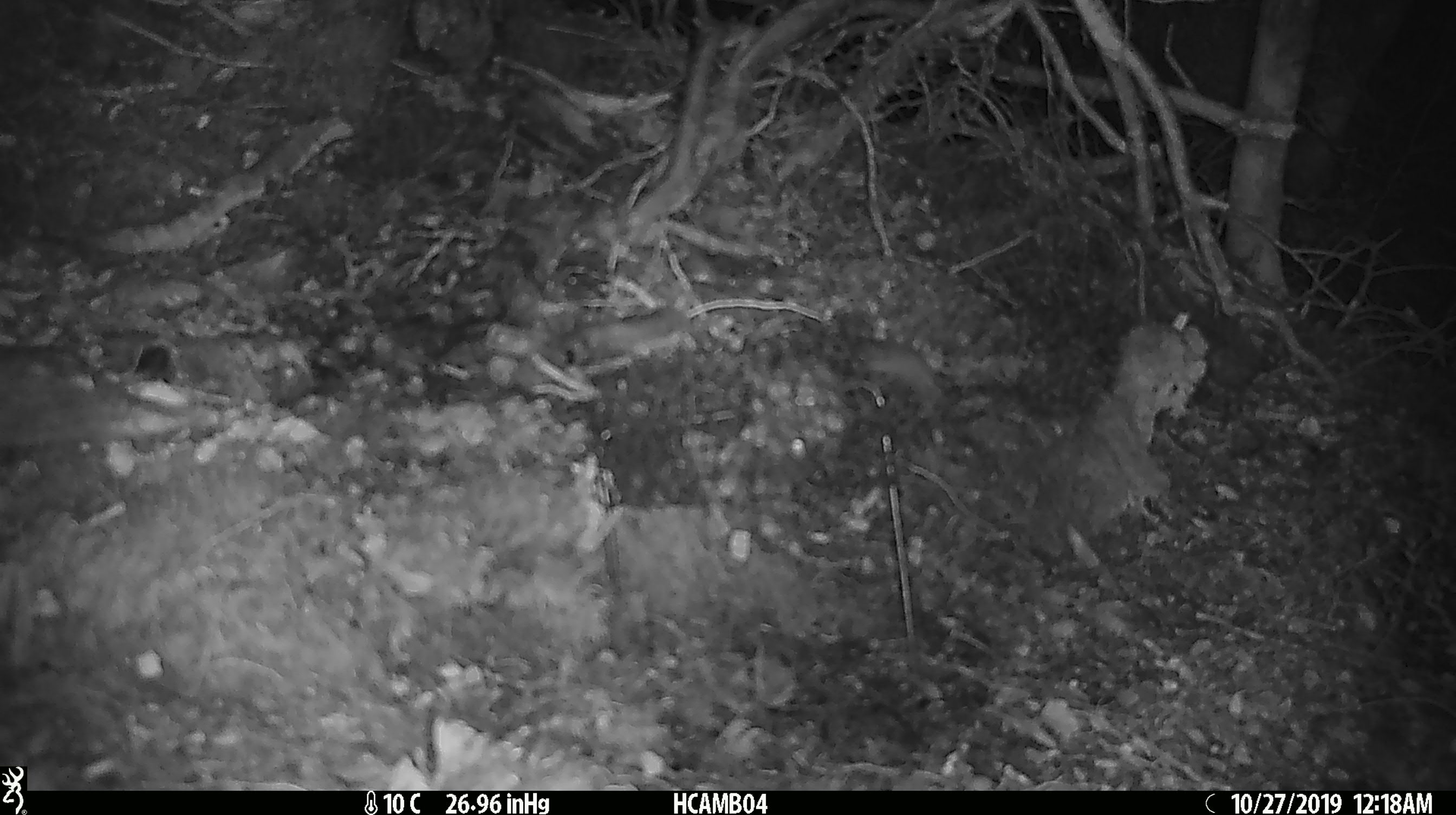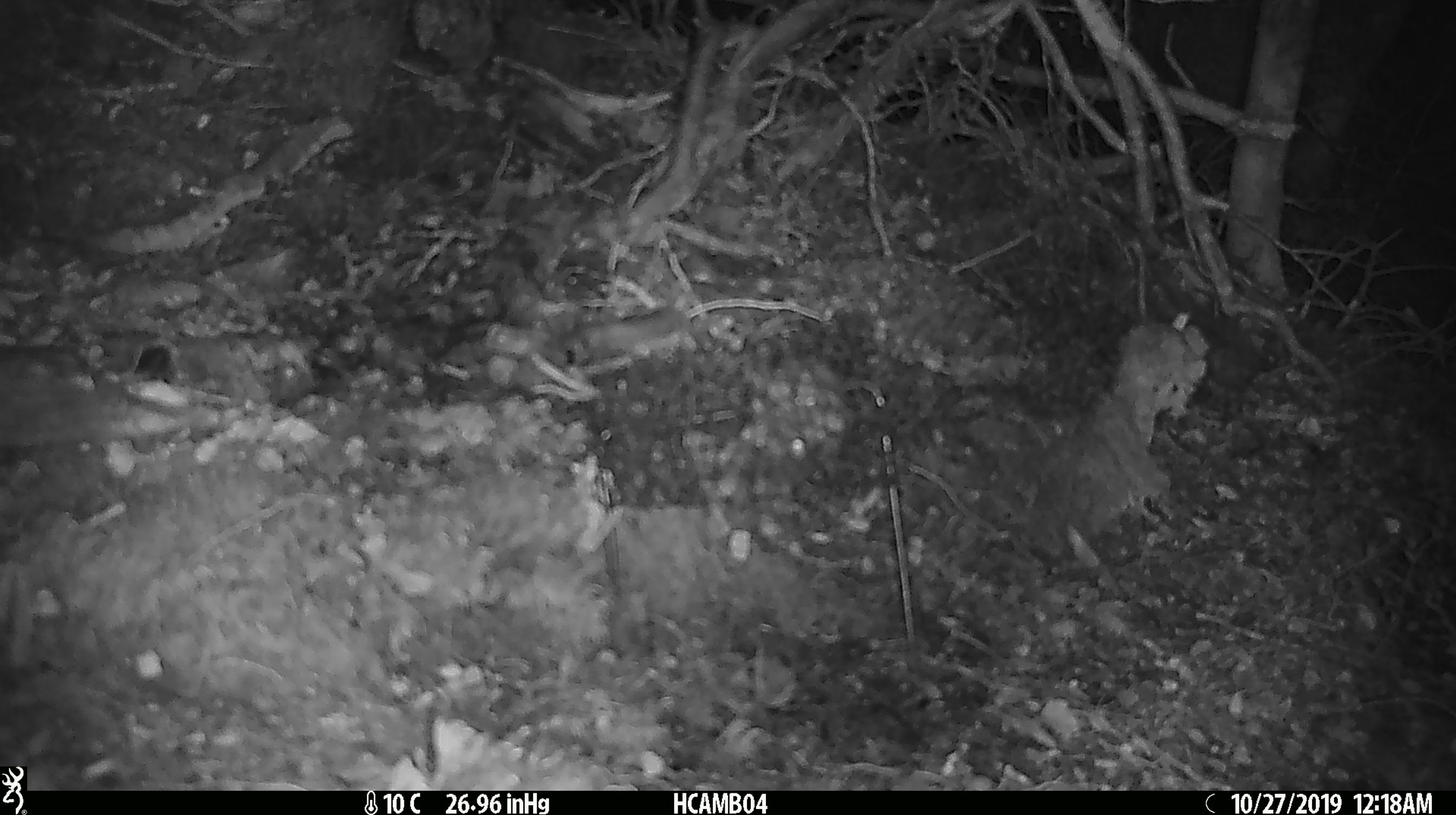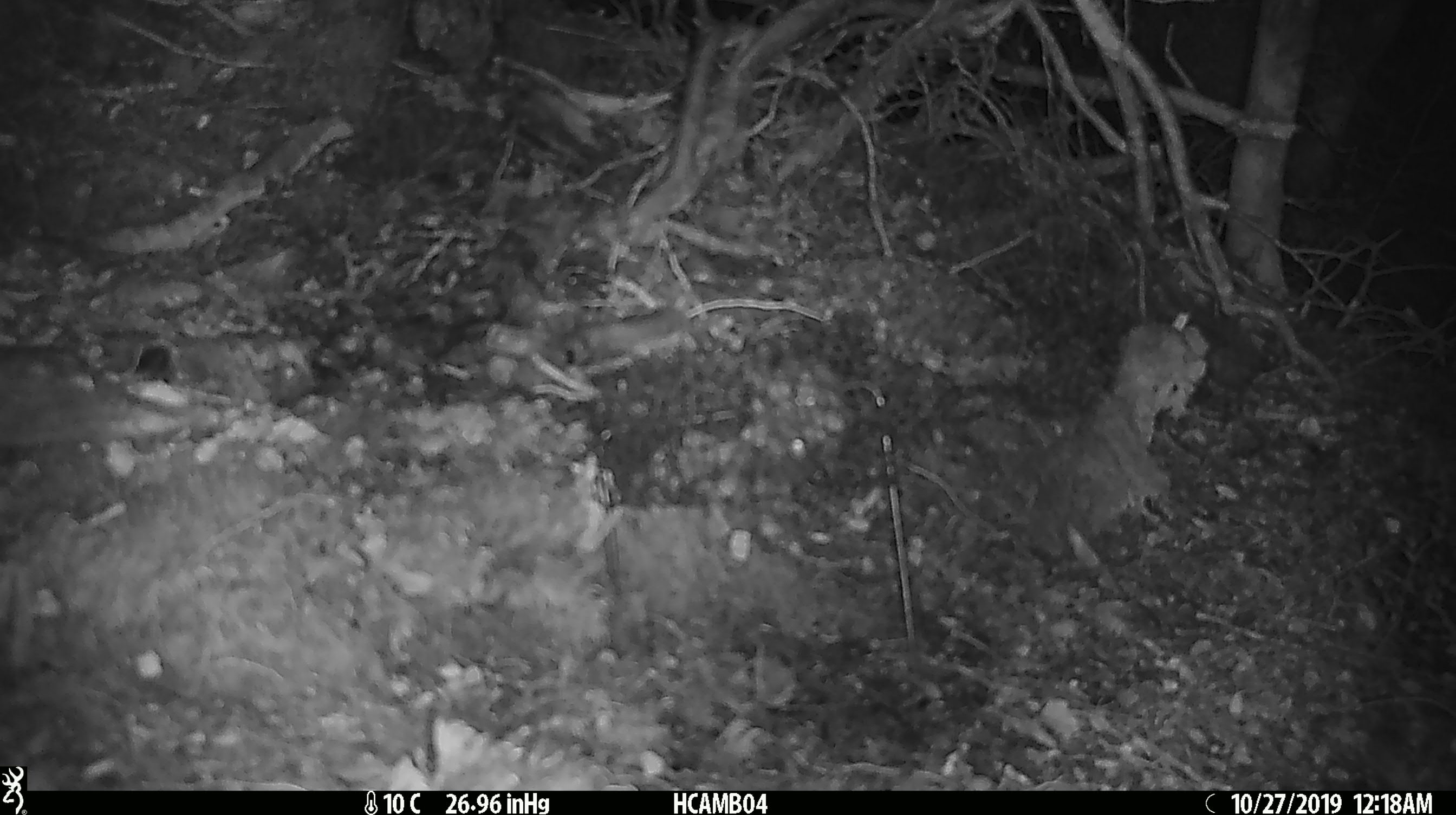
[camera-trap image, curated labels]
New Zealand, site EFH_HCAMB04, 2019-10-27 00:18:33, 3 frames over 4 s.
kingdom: Animalia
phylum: Chordata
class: Mammalia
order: Rodentia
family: Muridae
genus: Mus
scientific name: Mus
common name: mouse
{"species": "mouse (Mus)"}